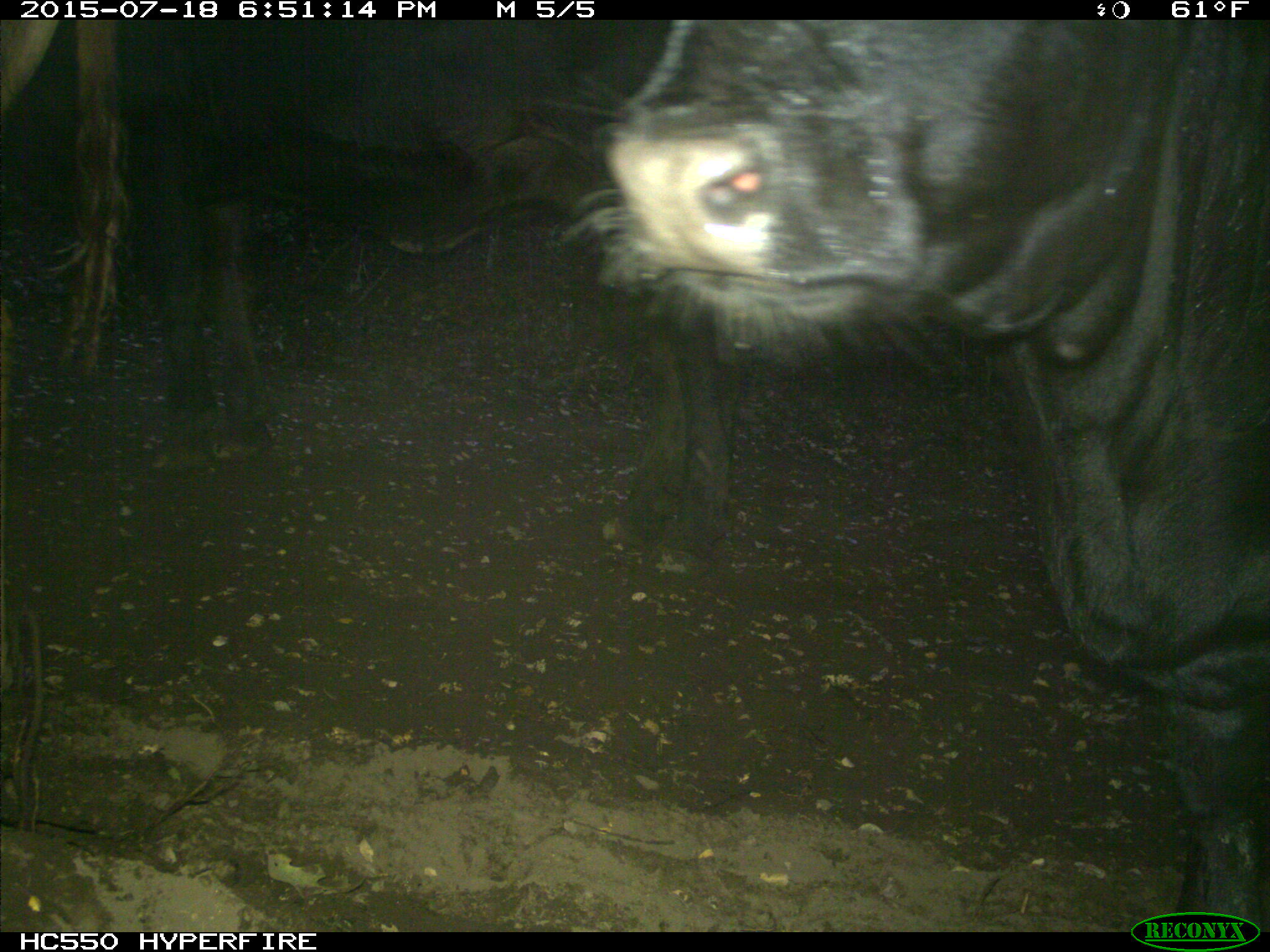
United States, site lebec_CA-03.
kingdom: Animalia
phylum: Chordata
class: Mammalia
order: Artiodactyla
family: Bovidae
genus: Bos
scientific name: Bos taurus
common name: domestic cow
Bos taurus (domestic cow).